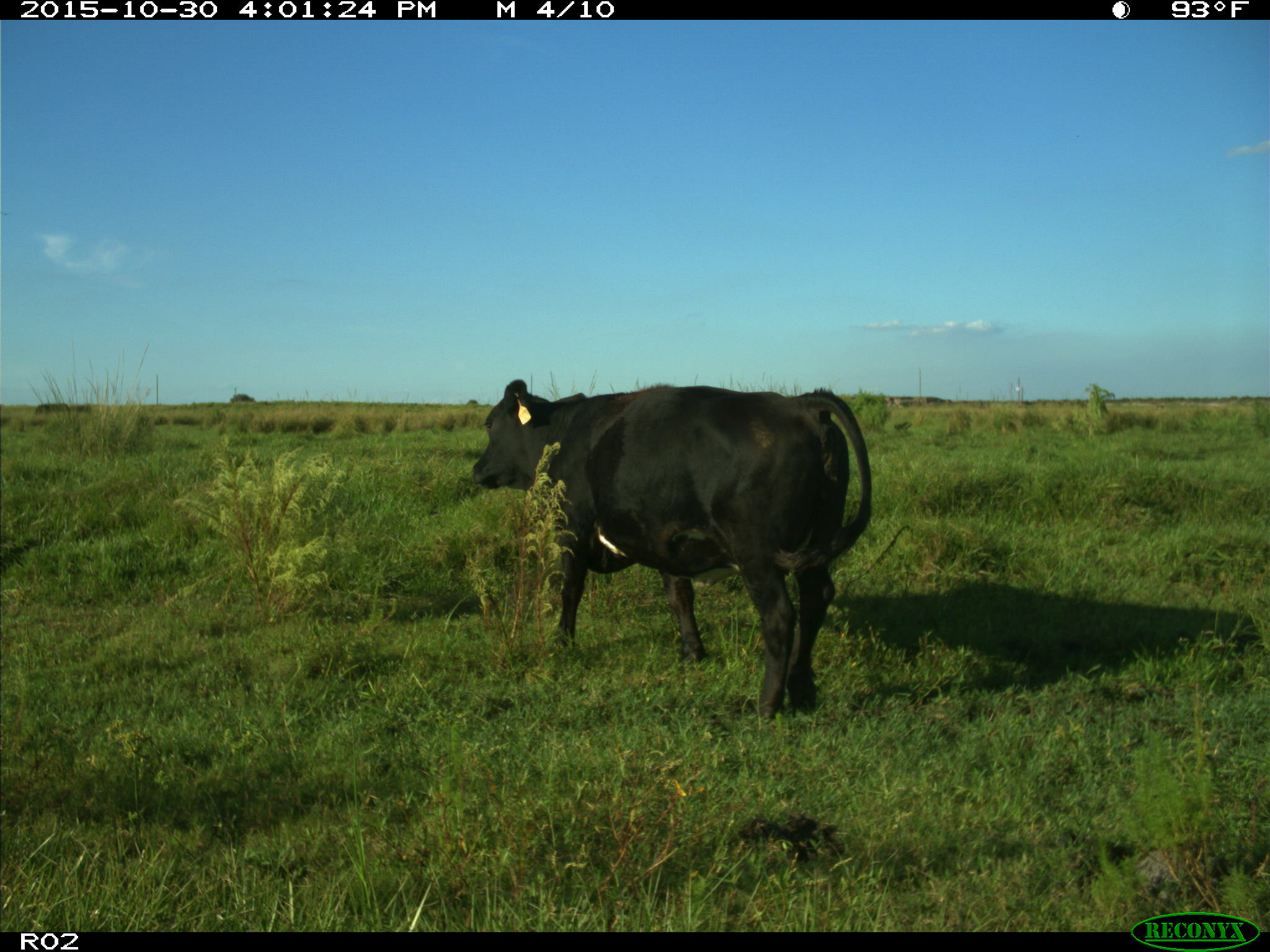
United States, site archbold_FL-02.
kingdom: Animalia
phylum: Chordata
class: Mammalia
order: Artiodactyla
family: Bovidae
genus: Bos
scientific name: Bos taurus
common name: domestic cow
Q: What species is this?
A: Bos taurus (domestic cow).